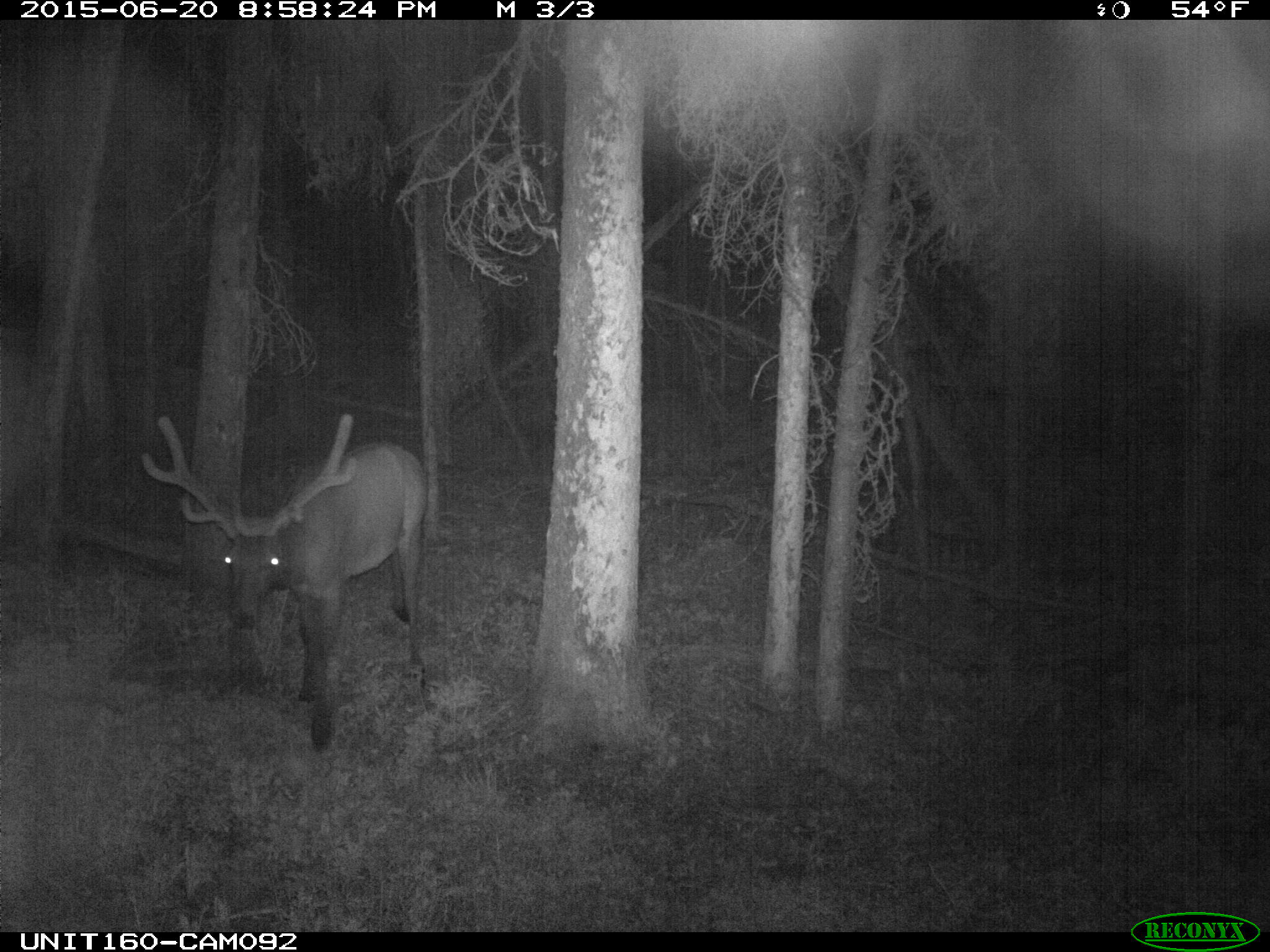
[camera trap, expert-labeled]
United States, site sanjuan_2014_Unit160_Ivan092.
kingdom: Animalia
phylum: Chordata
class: Mammalia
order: Artiodactyla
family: Cervidae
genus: Cervus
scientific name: Cervus elaphus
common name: red deer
Cervus elaphus (red deer).